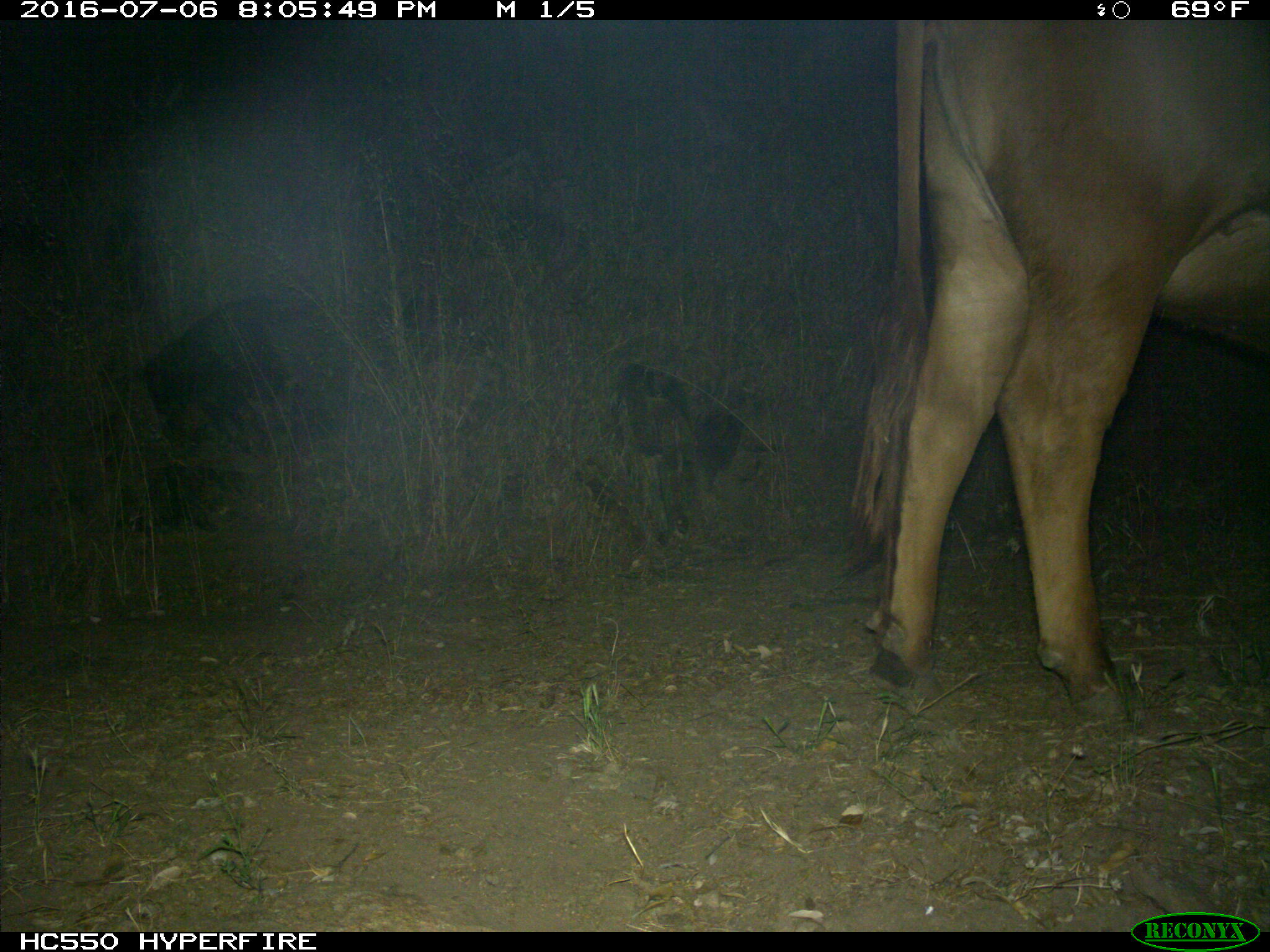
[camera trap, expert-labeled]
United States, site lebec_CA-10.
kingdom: Animalia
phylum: Chordata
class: Mammalia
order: Artiodactyla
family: Bovidae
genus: Bos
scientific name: Bos taurus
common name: domestic cow